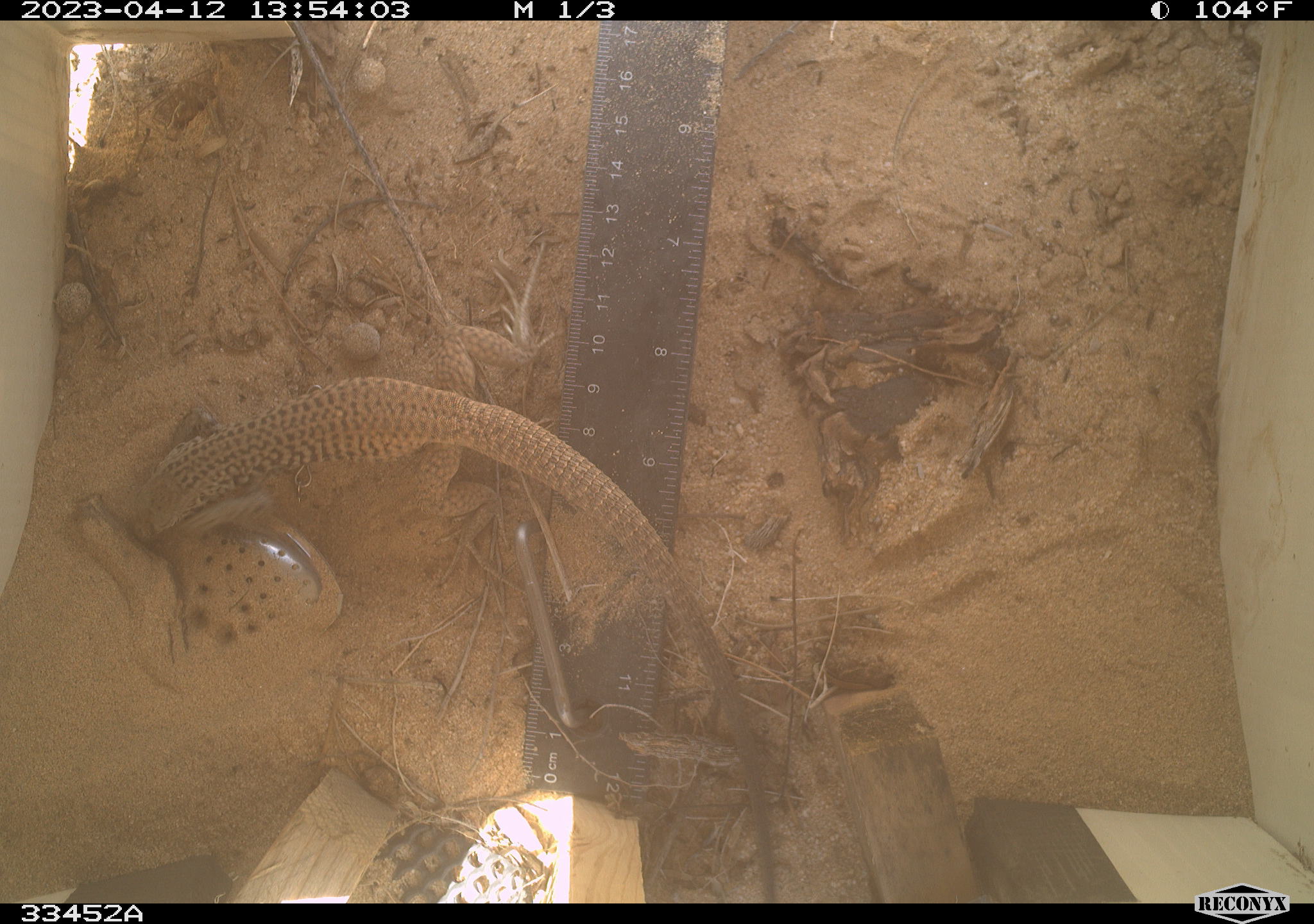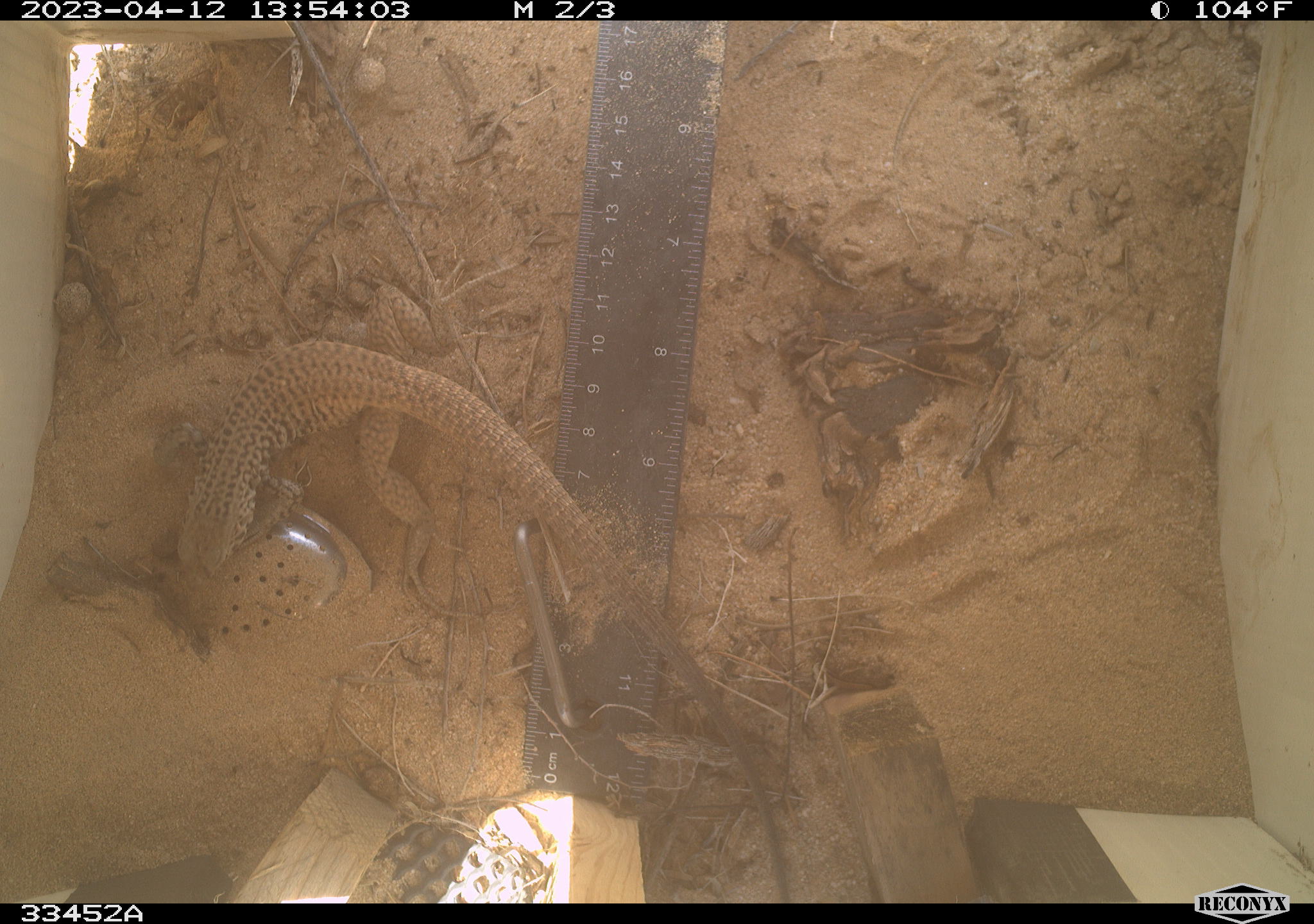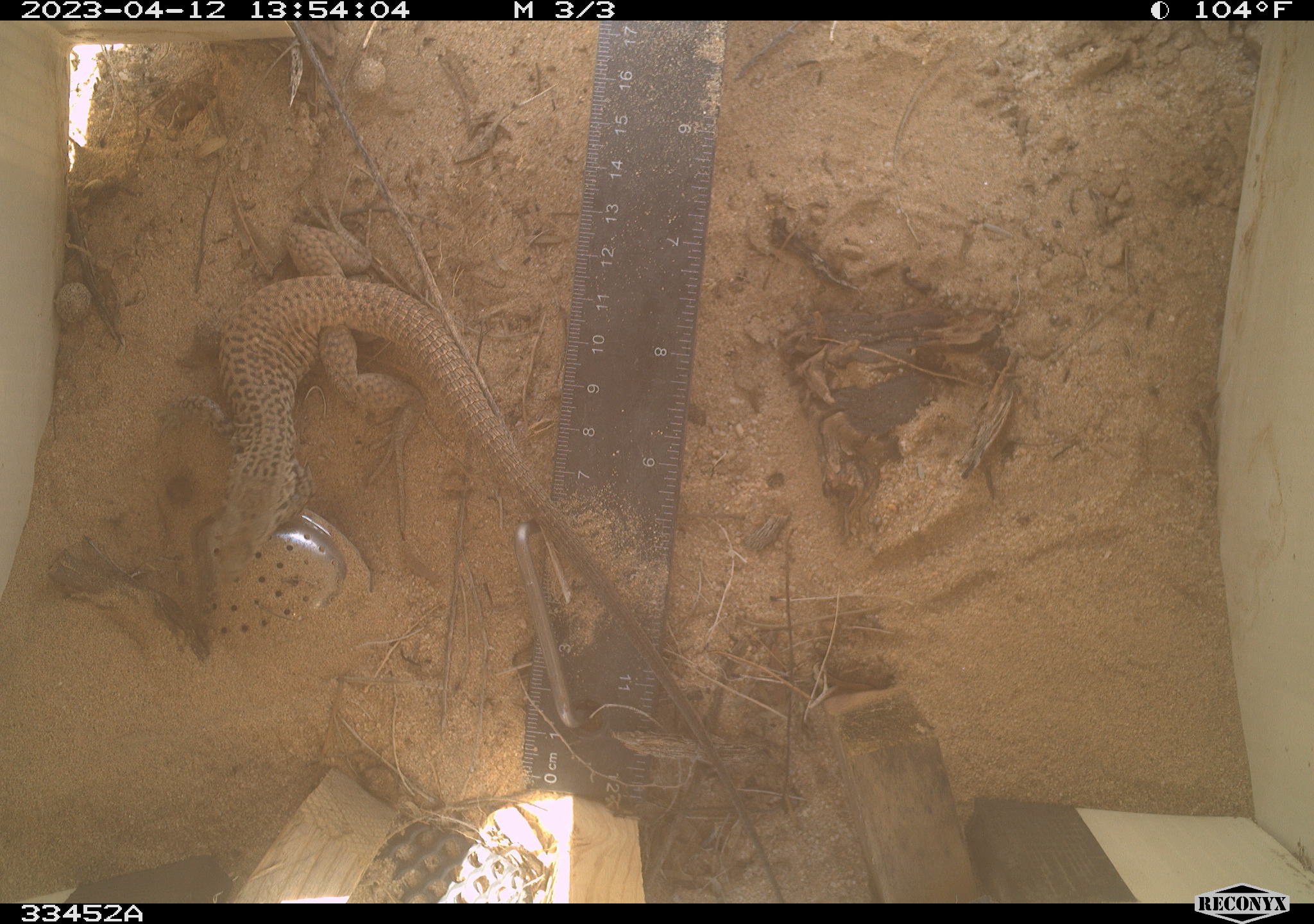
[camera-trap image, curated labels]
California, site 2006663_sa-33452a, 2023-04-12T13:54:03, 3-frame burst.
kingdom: Animalia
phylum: Chordata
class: Reptilia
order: Squamata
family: Teiidae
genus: Aspidoscelis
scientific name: Aspidoscelis tigris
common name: western whiptail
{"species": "western whiptail (Aspidoscelis tigris)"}